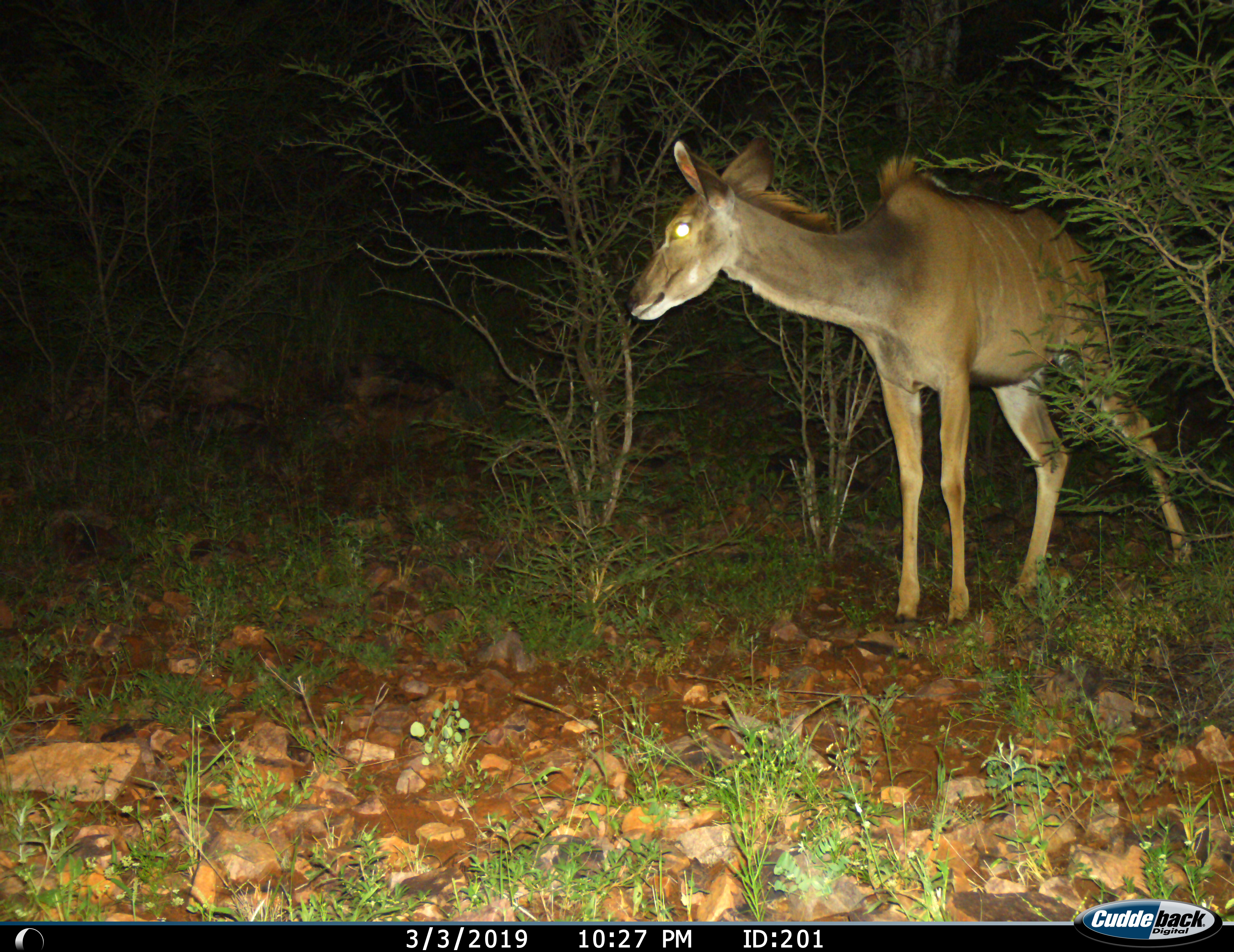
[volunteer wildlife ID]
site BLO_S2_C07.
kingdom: Animalia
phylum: Chordata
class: Mammalia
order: Artiodactyla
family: Bovidae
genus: Tragelaphus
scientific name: Tragelaphus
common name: kudu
Kudu (Tragelaphus), count 1. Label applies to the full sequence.